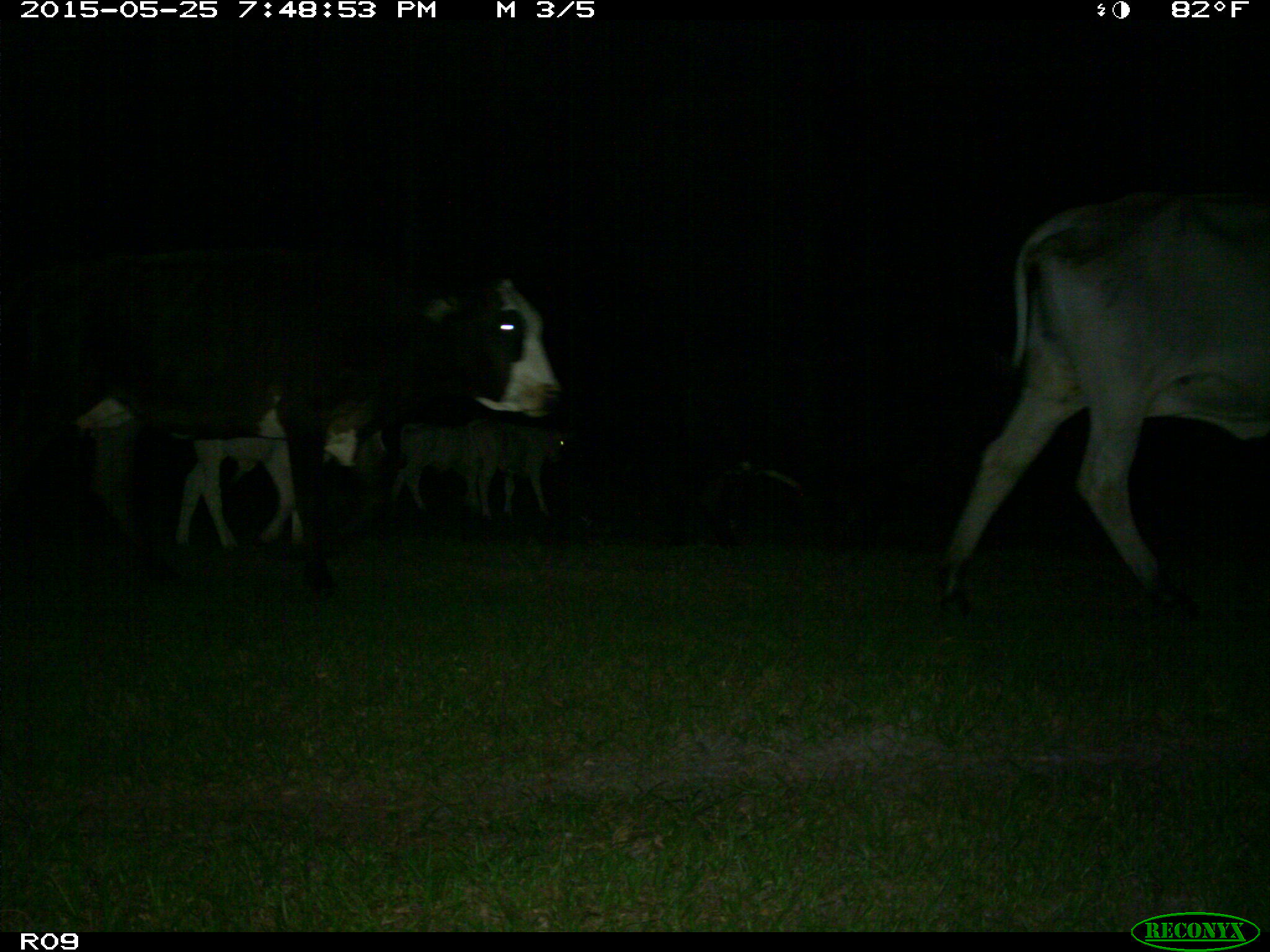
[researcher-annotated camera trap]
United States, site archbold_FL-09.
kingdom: Animalia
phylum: Chordata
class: Mammalia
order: Artiodactyla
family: Bovidae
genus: Bos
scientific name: Bos taurus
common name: domestic cow